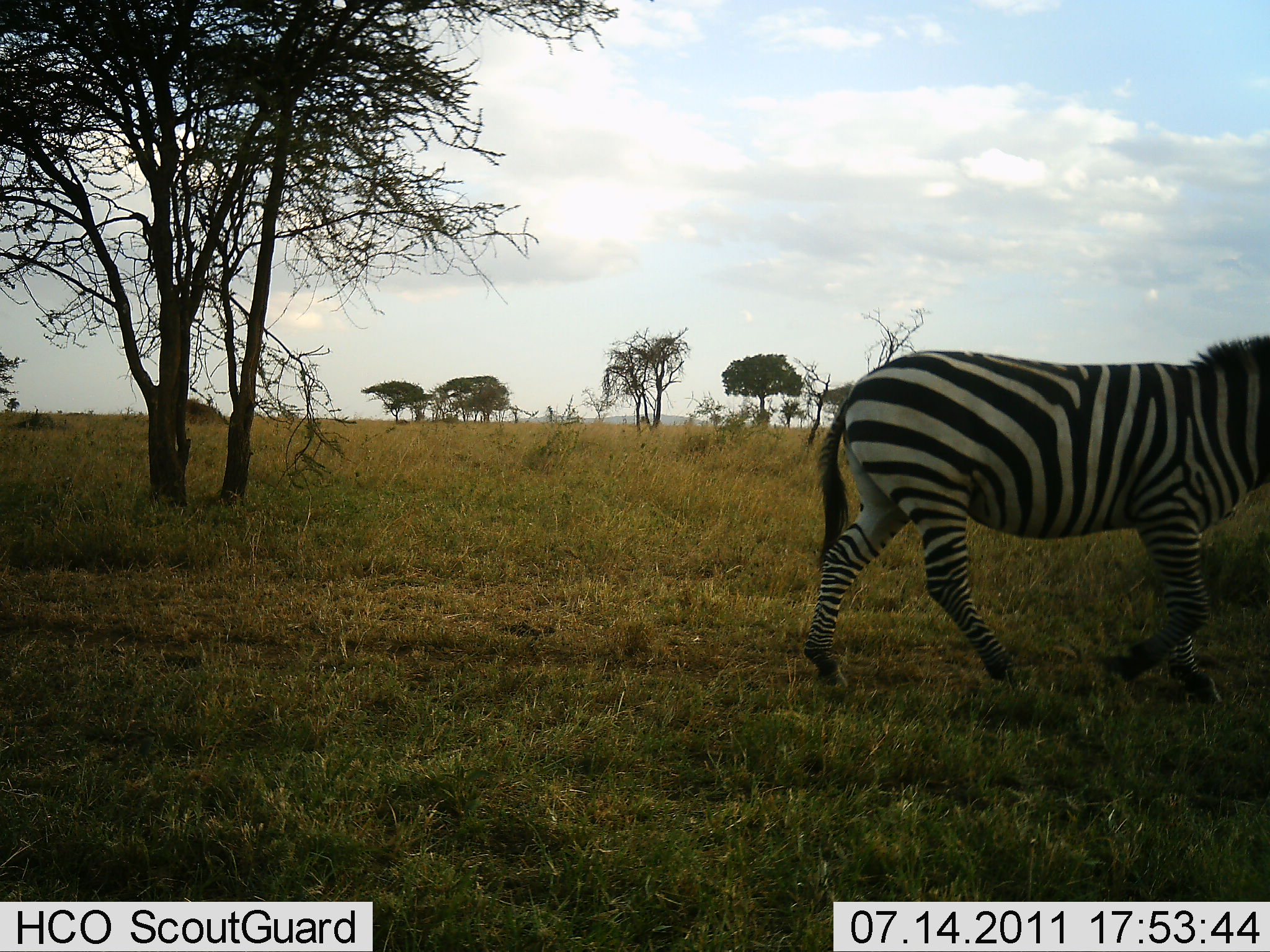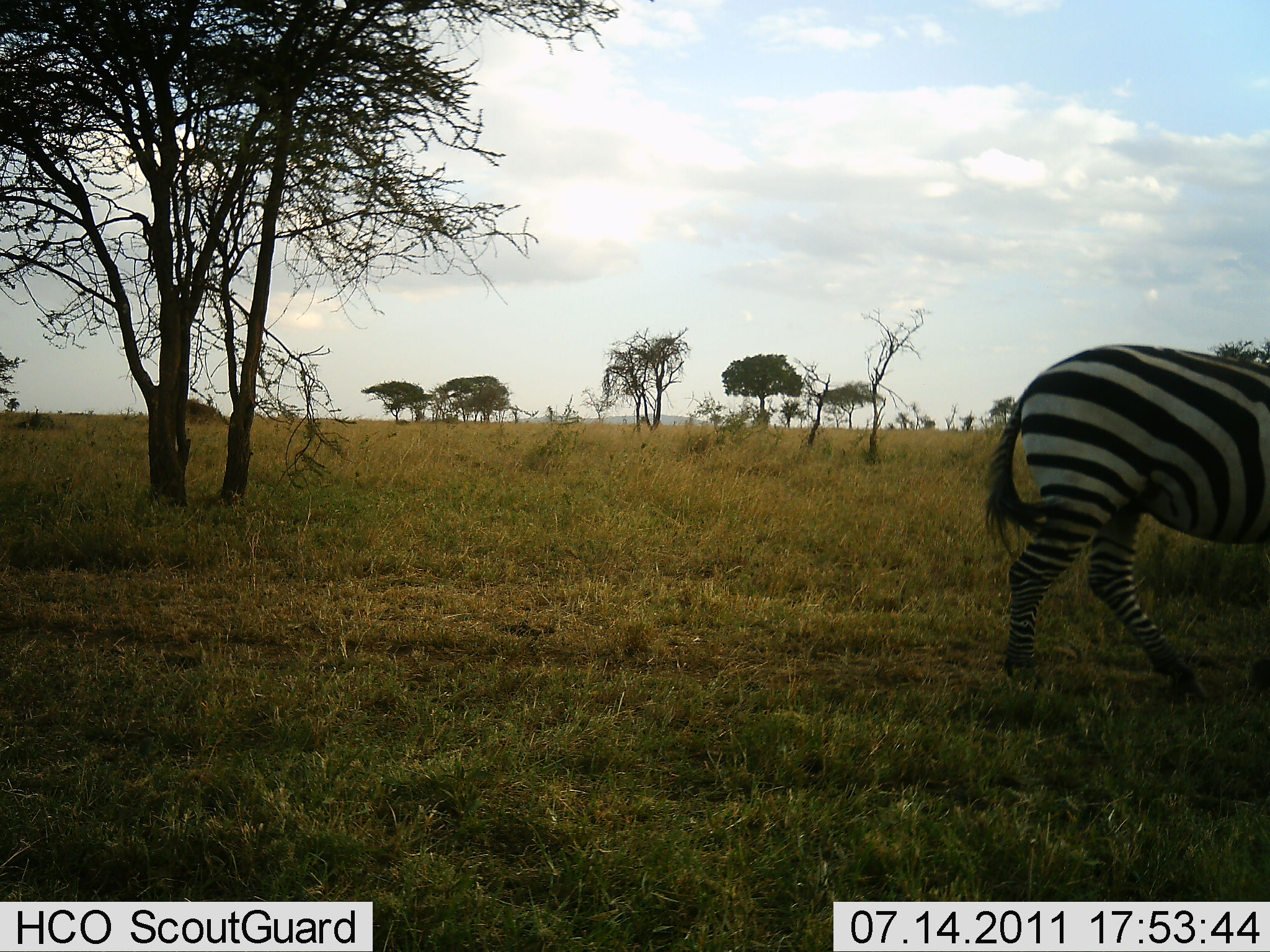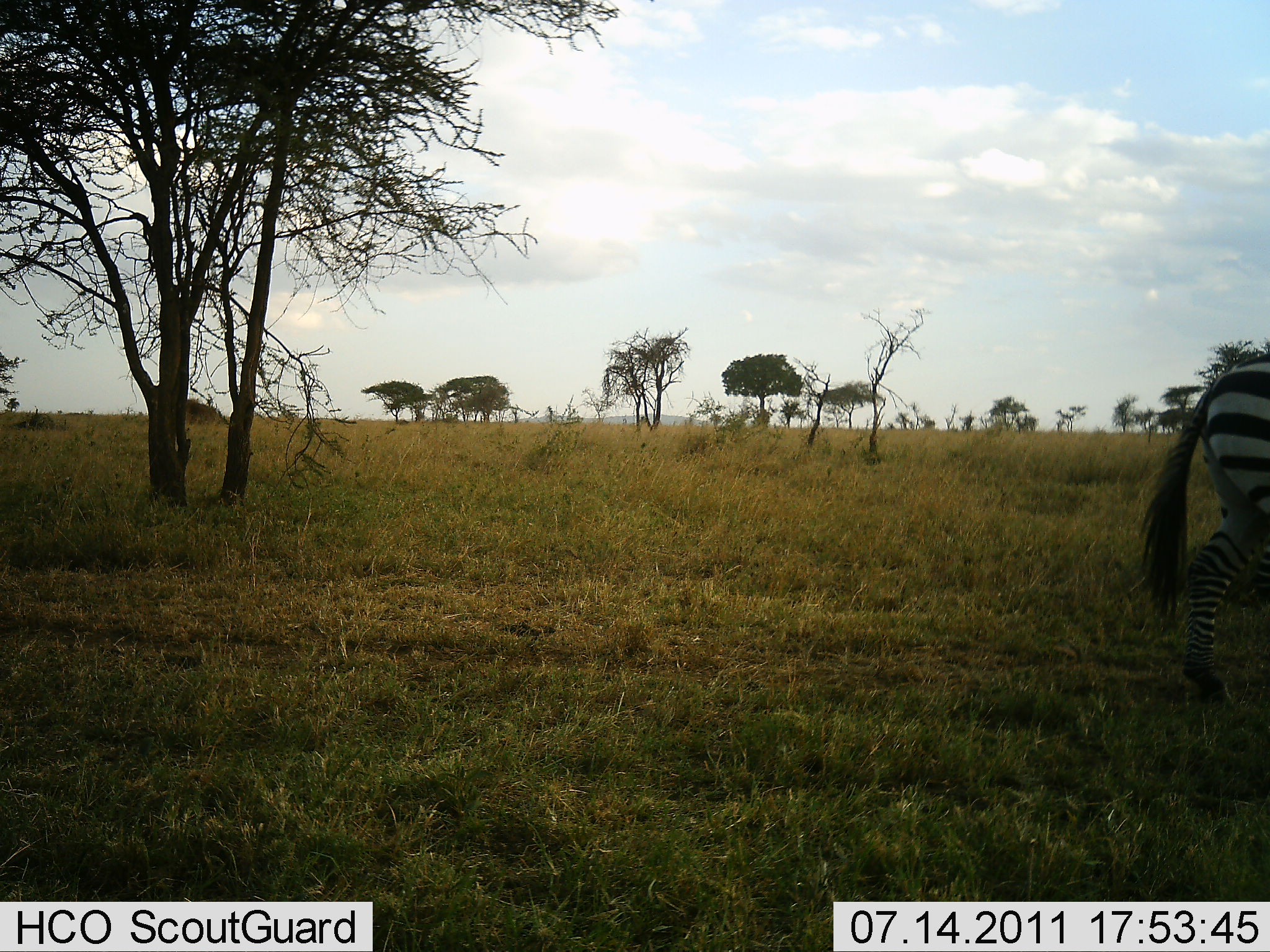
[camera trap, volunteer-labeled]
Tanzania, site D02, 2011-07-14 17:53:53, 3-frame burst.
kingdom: Animalia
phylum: Chordata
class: Mammalia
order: Perissodactyla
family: Equidae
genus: Equus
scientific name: Equus quagga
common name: plains zebra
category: zebra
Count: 1.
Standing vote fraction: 9%.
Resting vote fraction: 0%.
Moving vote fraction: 100%.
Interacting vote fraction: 0%.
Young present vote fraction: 0%.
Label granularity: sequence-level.